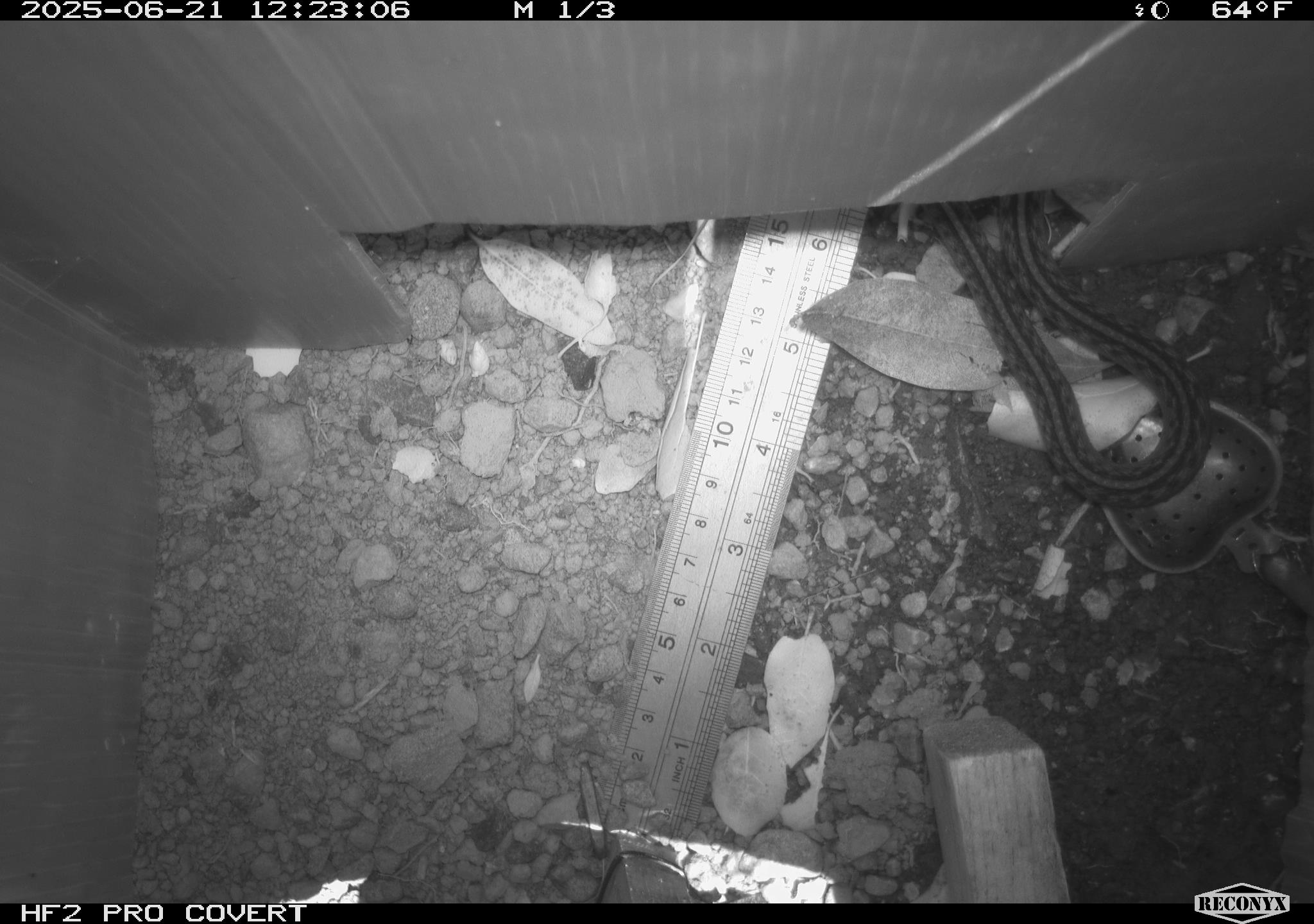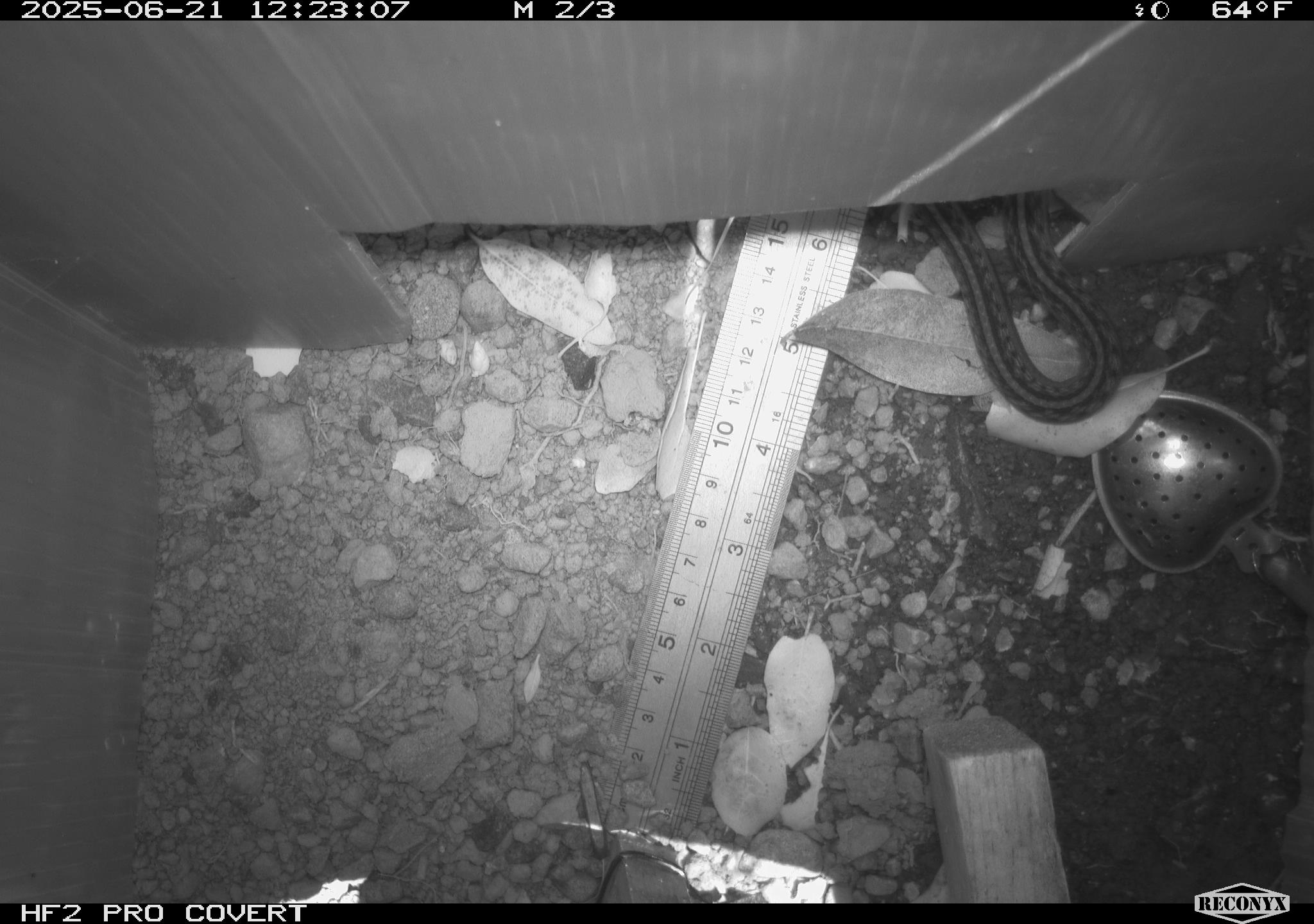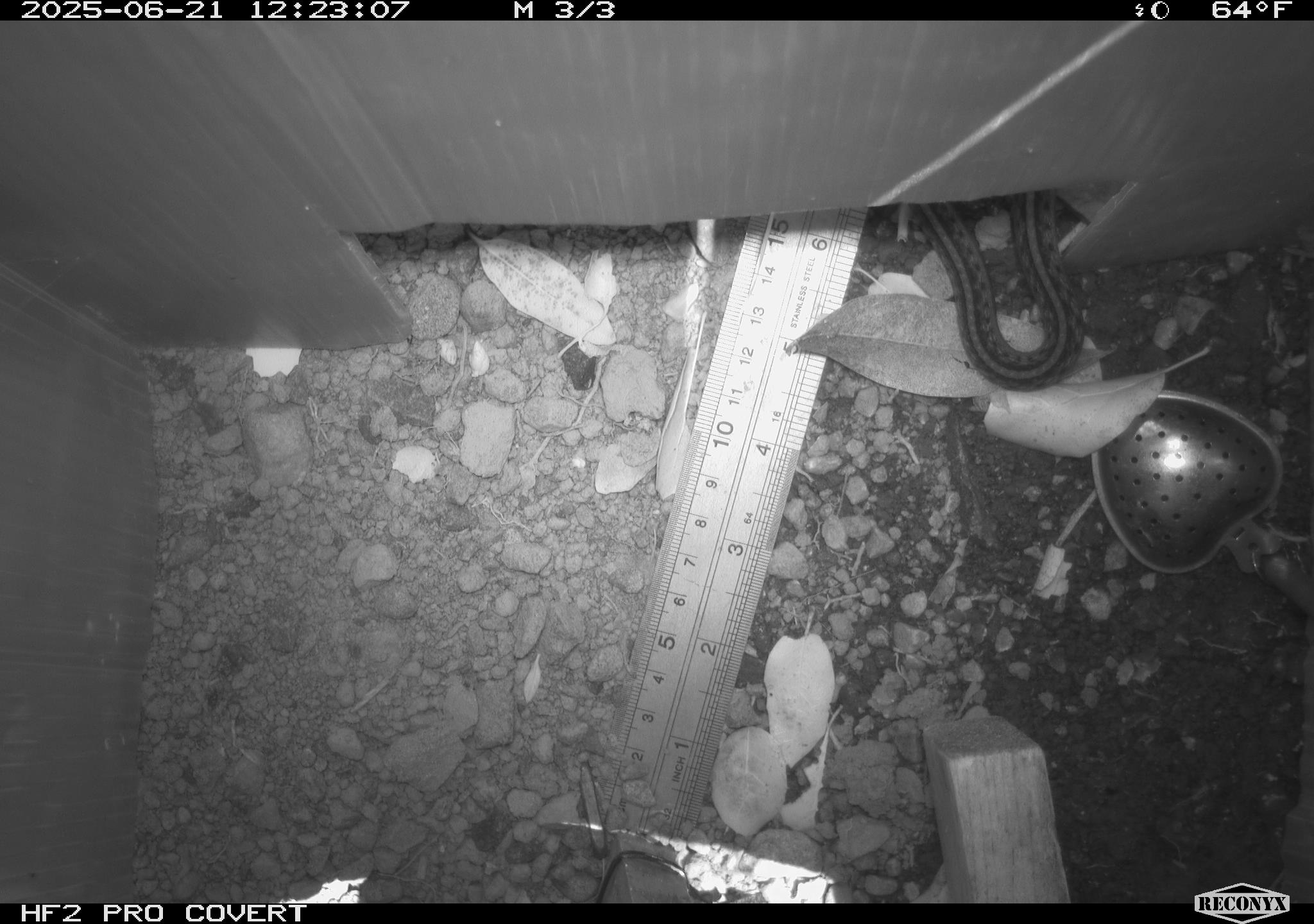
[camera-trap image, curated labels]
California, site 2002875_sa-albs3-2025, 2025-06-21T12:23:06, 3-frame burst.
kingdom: Animalia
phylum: Chordata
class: Reptilia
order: Squamata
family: Colubridae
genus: Thamnophis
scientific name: Thamnophis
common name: american gartersnakes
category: thamnophis species